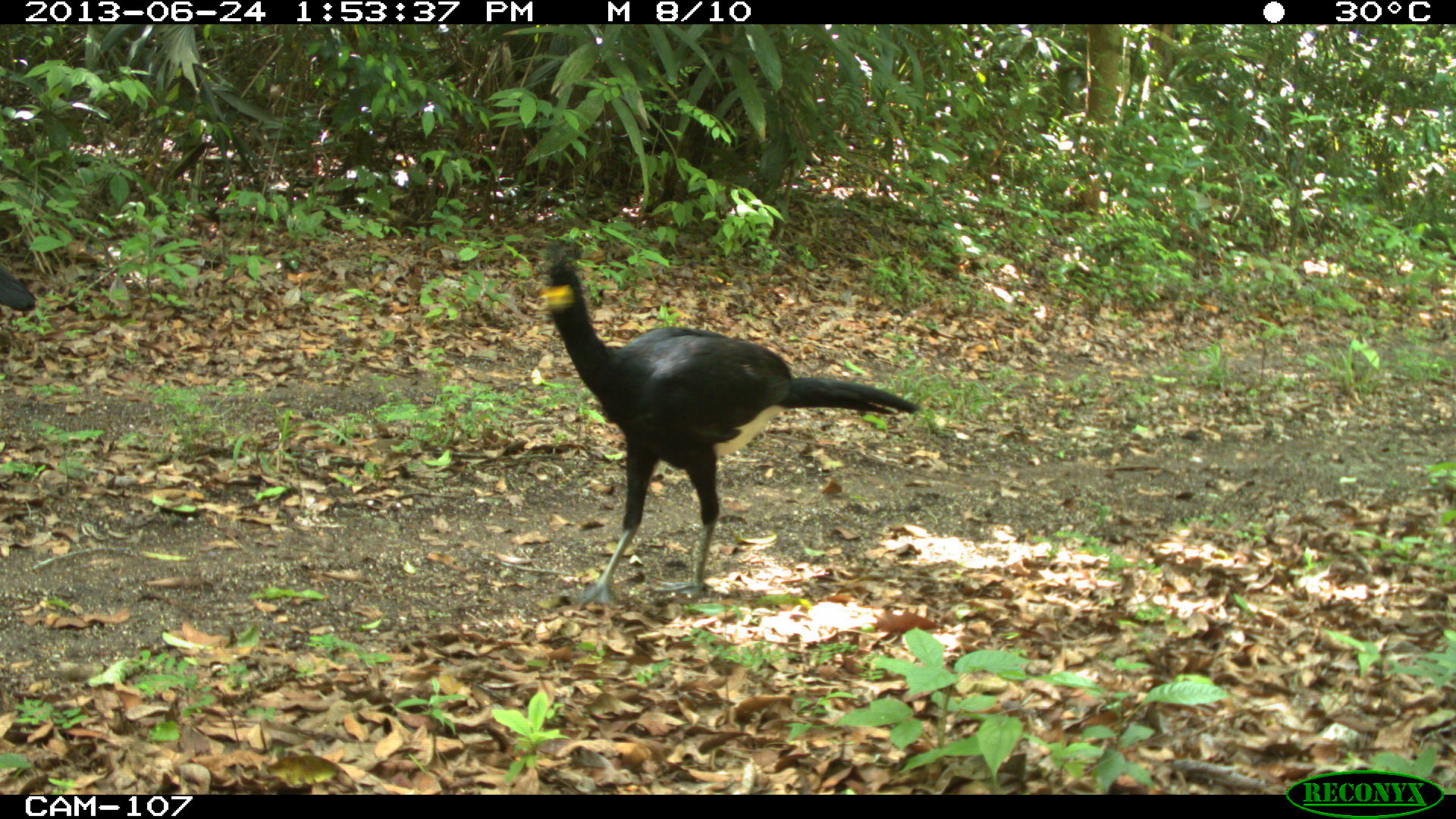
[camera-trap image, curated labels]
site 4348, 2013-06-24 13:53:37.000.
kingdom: Animalia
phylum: Chordata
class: Aves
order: Galliformes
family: Cracidae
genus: Crax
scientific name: Crax rubra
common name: great curassow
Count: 2.